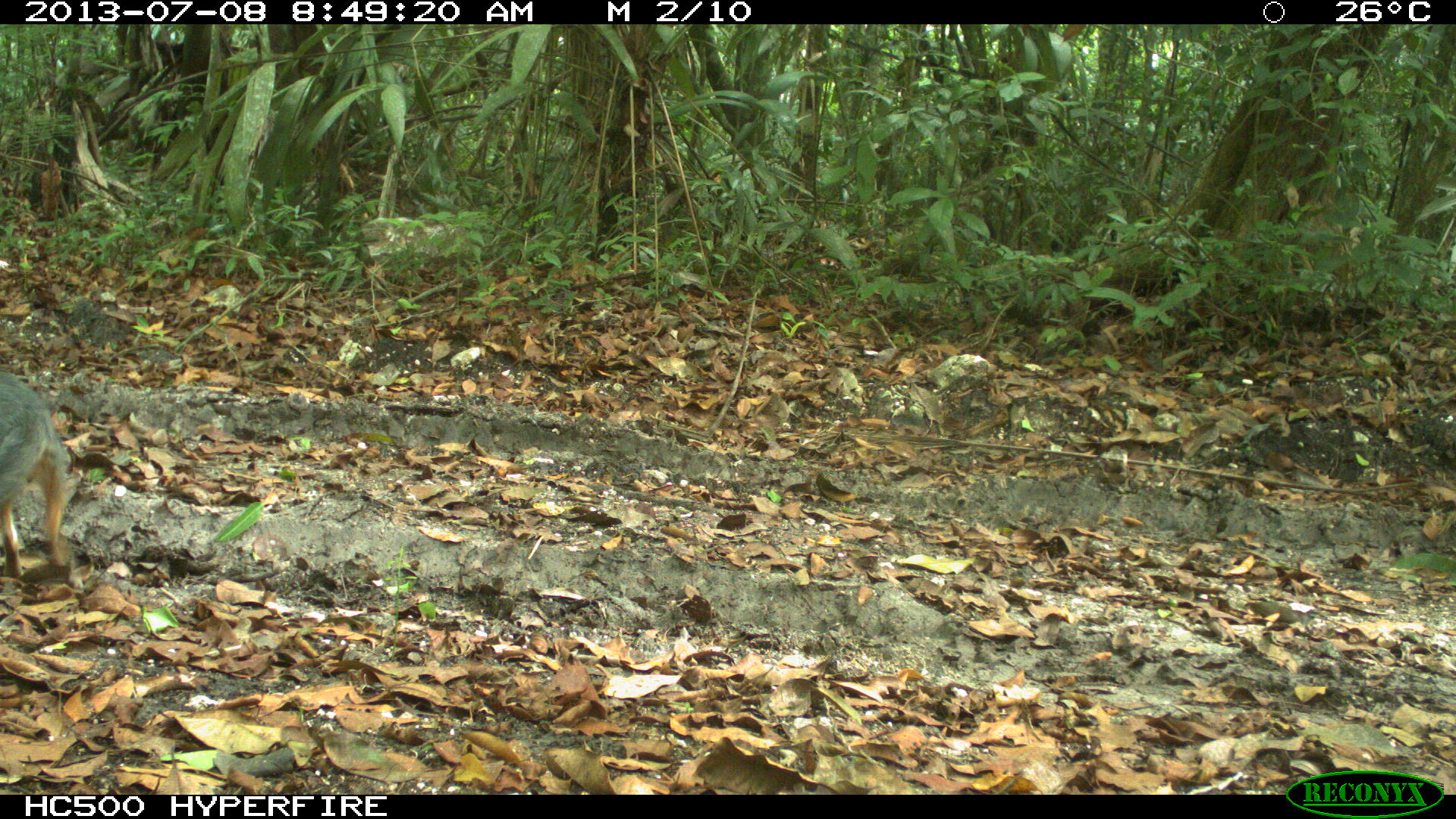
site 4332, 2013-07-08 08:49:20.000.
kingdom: Animalia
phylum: Chordata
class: Mammalia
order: Carnivora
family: Canidae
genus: Urocyon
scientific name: Urocyon cinereoargenteus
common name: gray fox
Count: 1.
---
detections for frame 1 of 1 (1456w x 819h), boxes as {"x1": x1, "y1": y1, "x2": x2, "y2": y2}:
urocyon cinereoargenteus: {"x1": 0, "y1": 371, "x2": 69, "y2": 579}